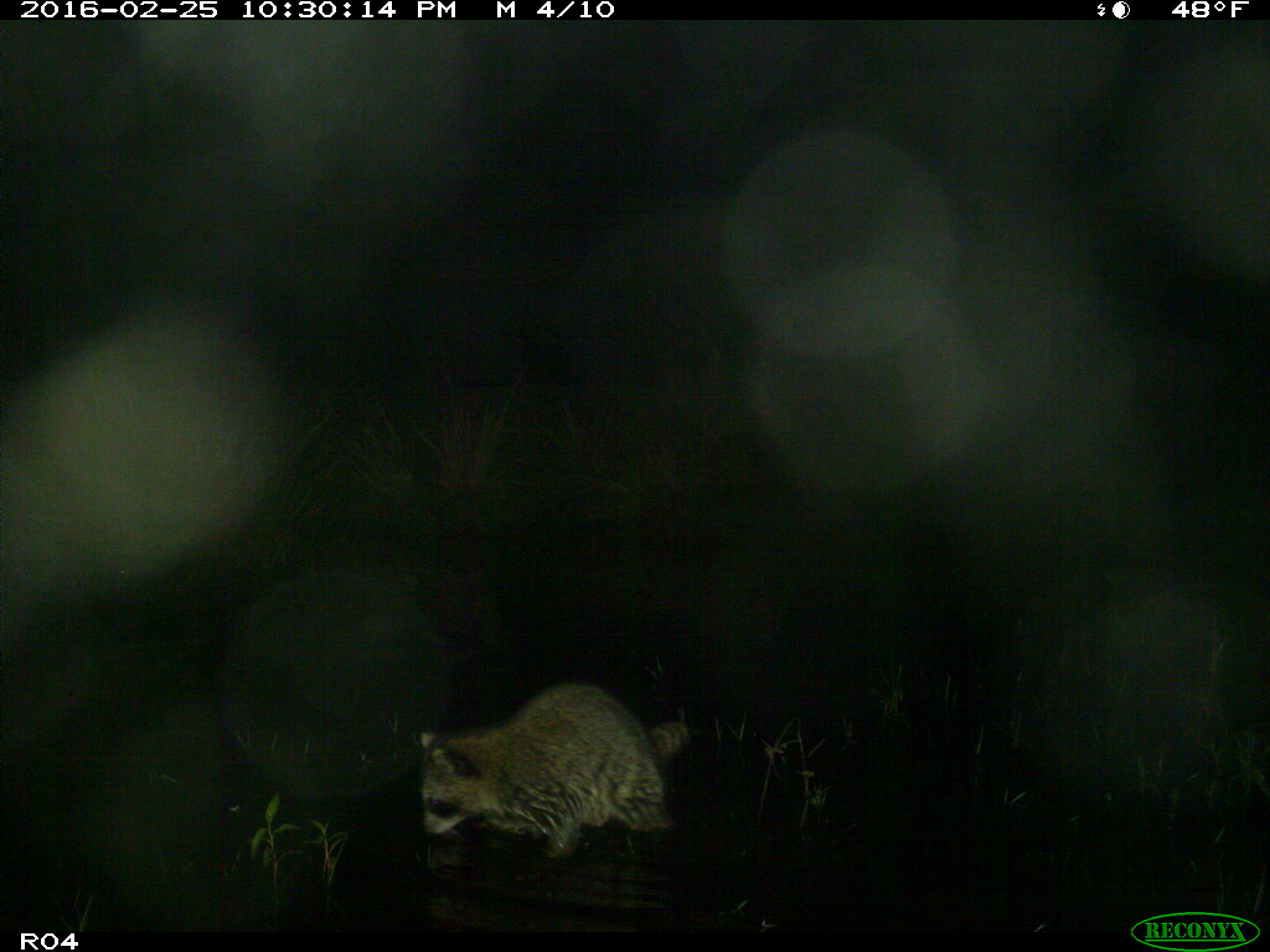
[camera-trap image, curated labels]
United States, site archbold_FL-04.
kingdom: Animalia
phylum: Chordata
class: Mammalia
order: Carnivora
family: Procyonidae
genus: Procyon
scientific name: Procyon lotor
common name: common raccoon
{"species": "Procyon lotor (common raccoon)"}